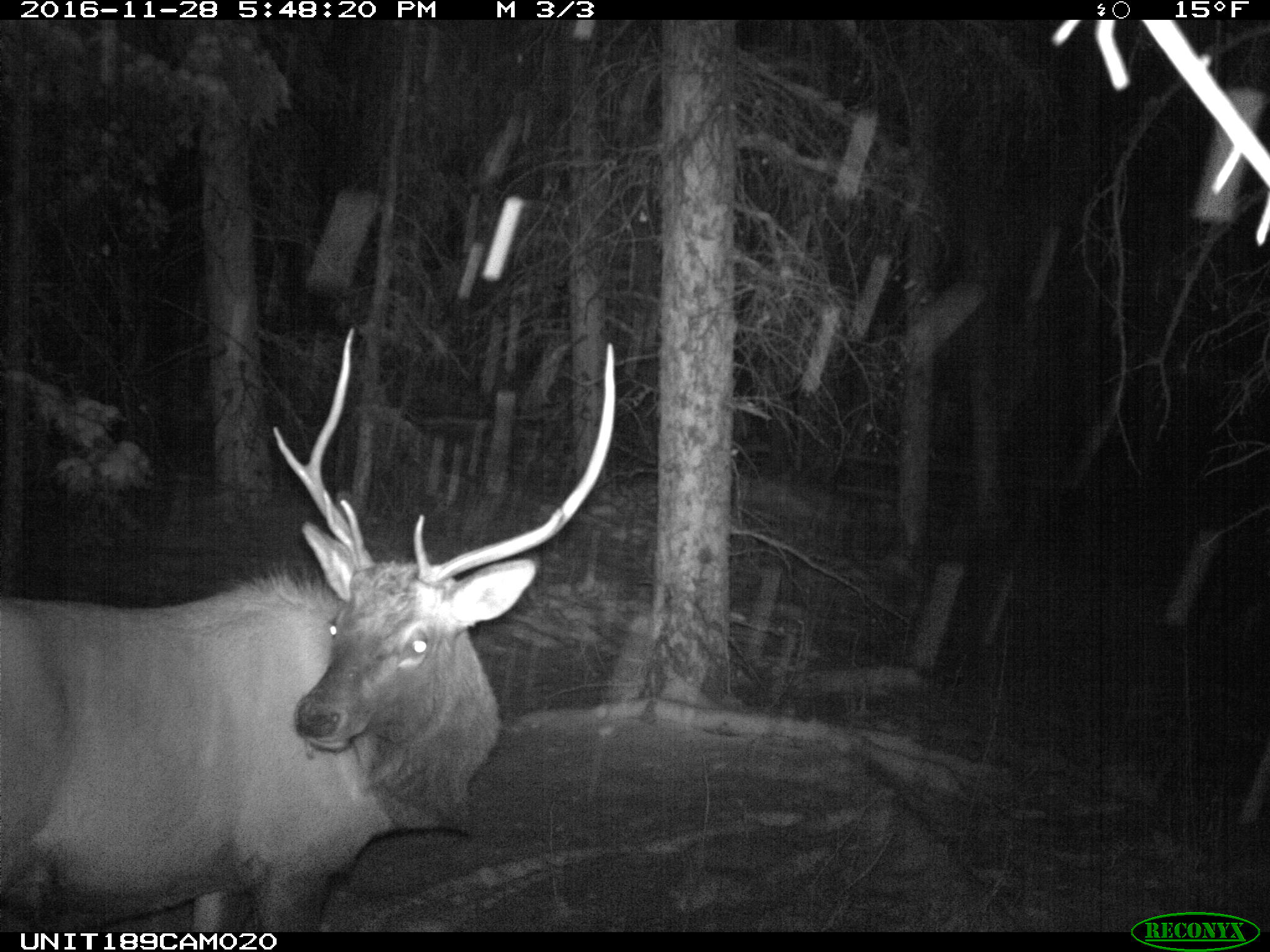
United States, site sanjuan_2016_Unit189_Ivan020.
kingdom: Animalia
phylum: Chordata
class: Mammalia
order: Artiodactyla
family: Cervidae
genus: Cervus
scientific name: Cervus elaphus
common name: red deer